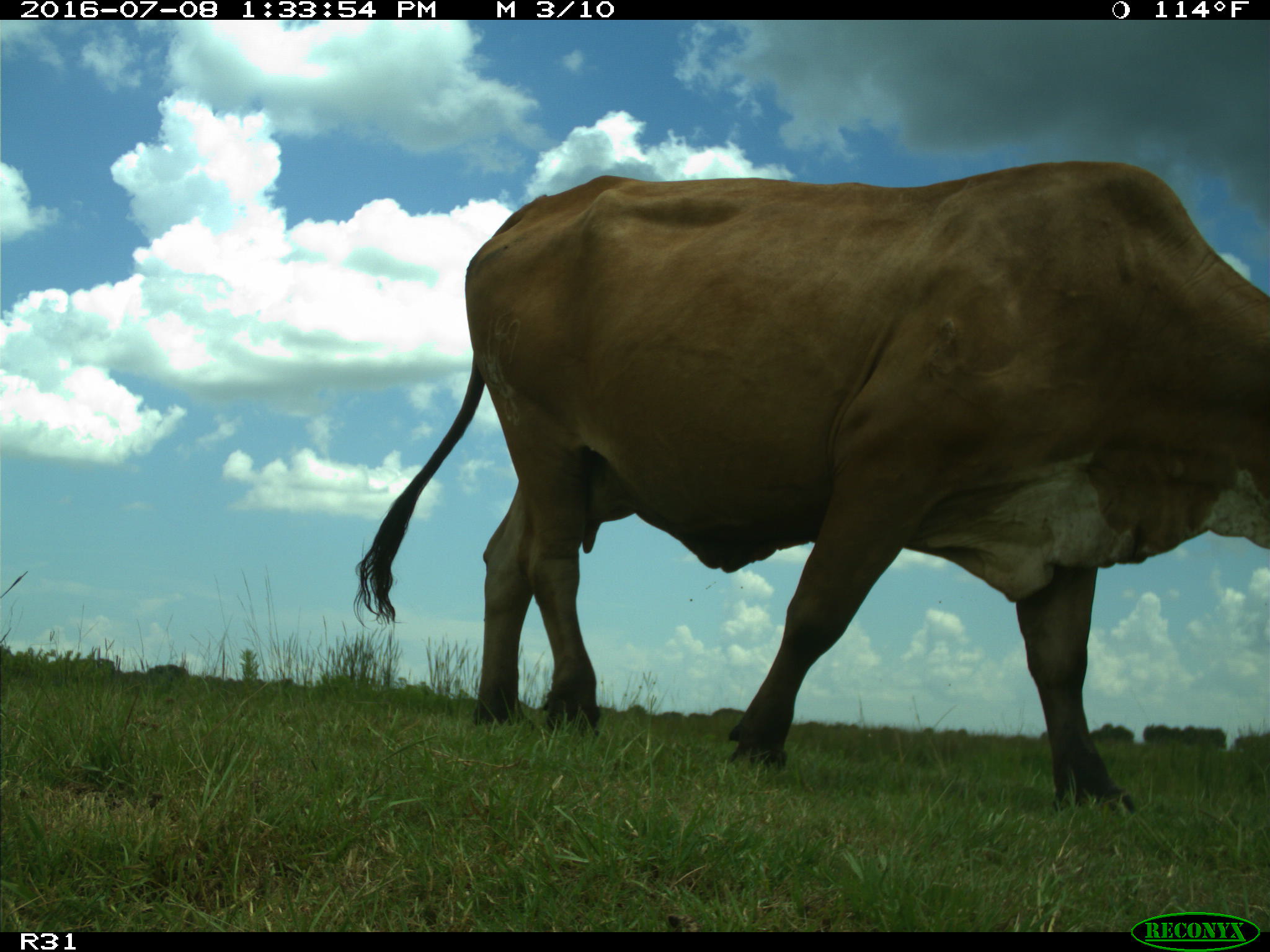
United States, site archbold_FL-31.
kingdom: Animalia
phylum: Chordata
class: Mammalia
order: Artiodactyla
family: Bovidae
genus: Bos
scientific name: Bos taurus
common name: domestic cow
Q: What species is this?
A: Bos taurus (domestic cow).